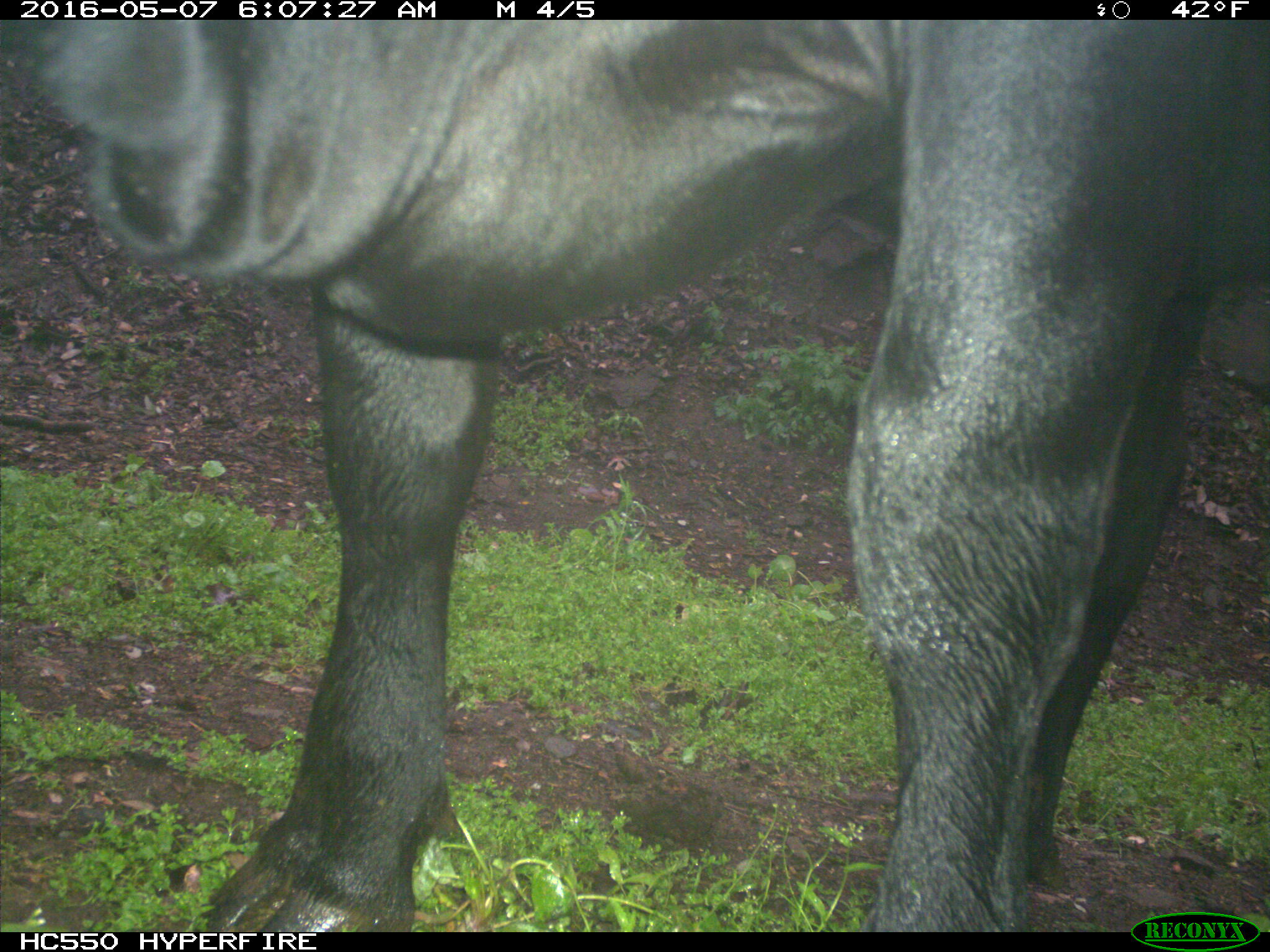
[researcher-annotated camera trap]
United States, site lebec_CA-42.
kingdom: Animalia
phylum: Chordata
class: Mammalia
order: Artiodactyla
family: Bovidae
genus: Bos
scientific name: Bos taurus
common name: domestic cow